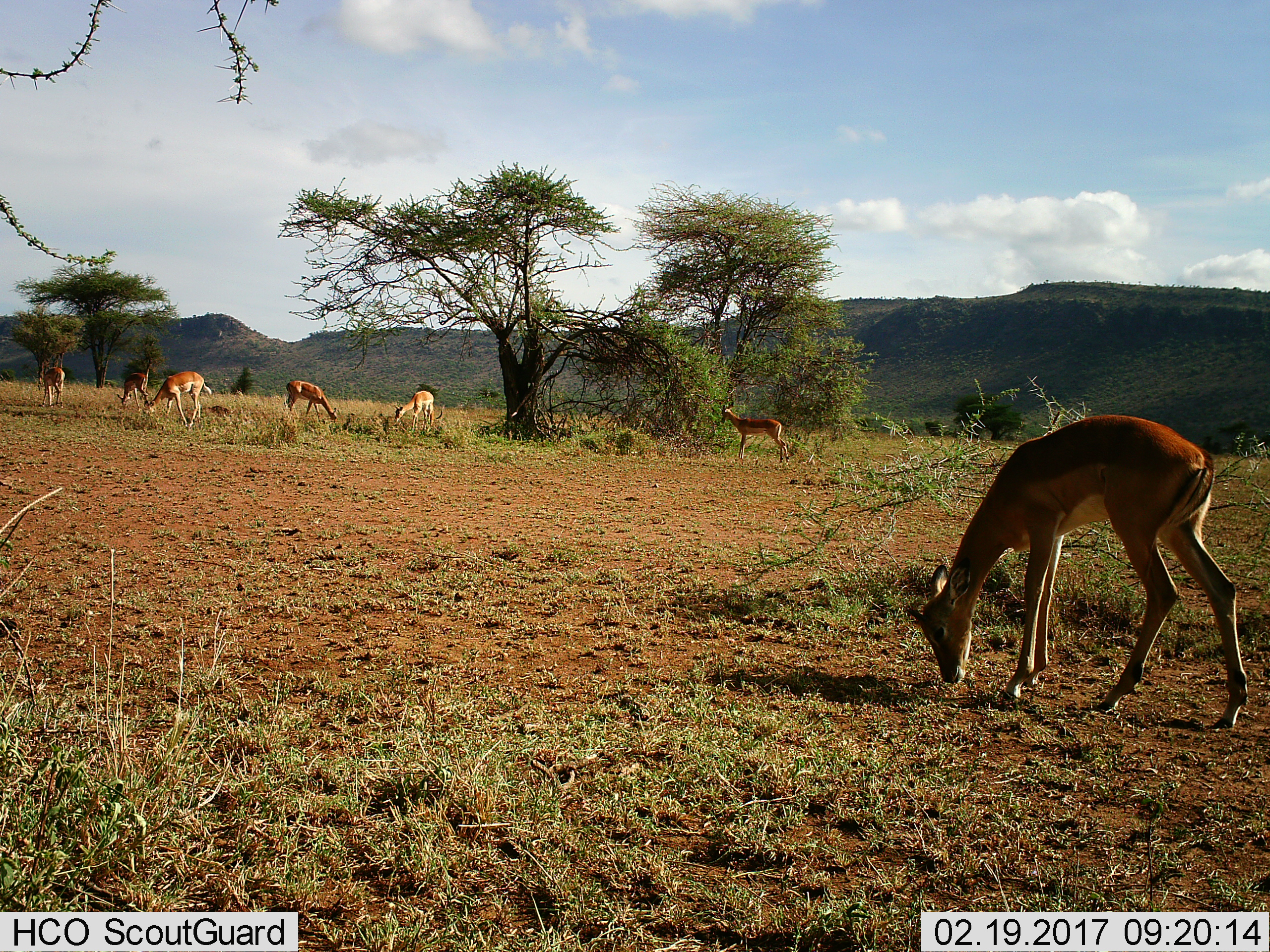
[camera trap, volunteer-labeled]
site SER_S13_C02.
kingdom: Animalia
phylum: Chordata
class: Mammalia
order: Artiodactyla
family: Bovidae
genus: Aepyceros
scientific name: Aepyceros melampus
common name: impala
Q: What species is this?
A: Impala (Aepyceros melampus).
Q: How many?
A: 7.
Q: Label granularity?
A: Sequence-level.